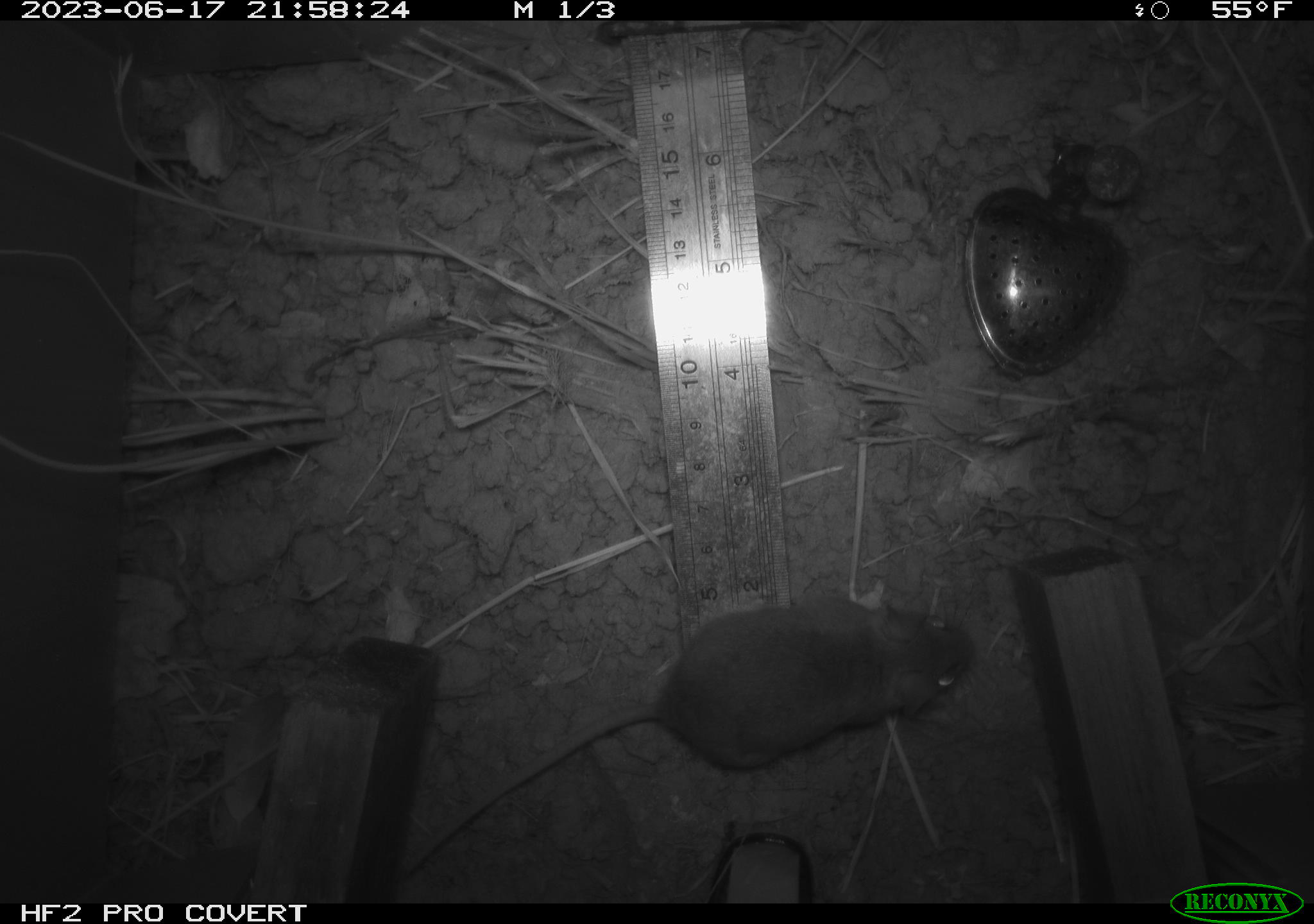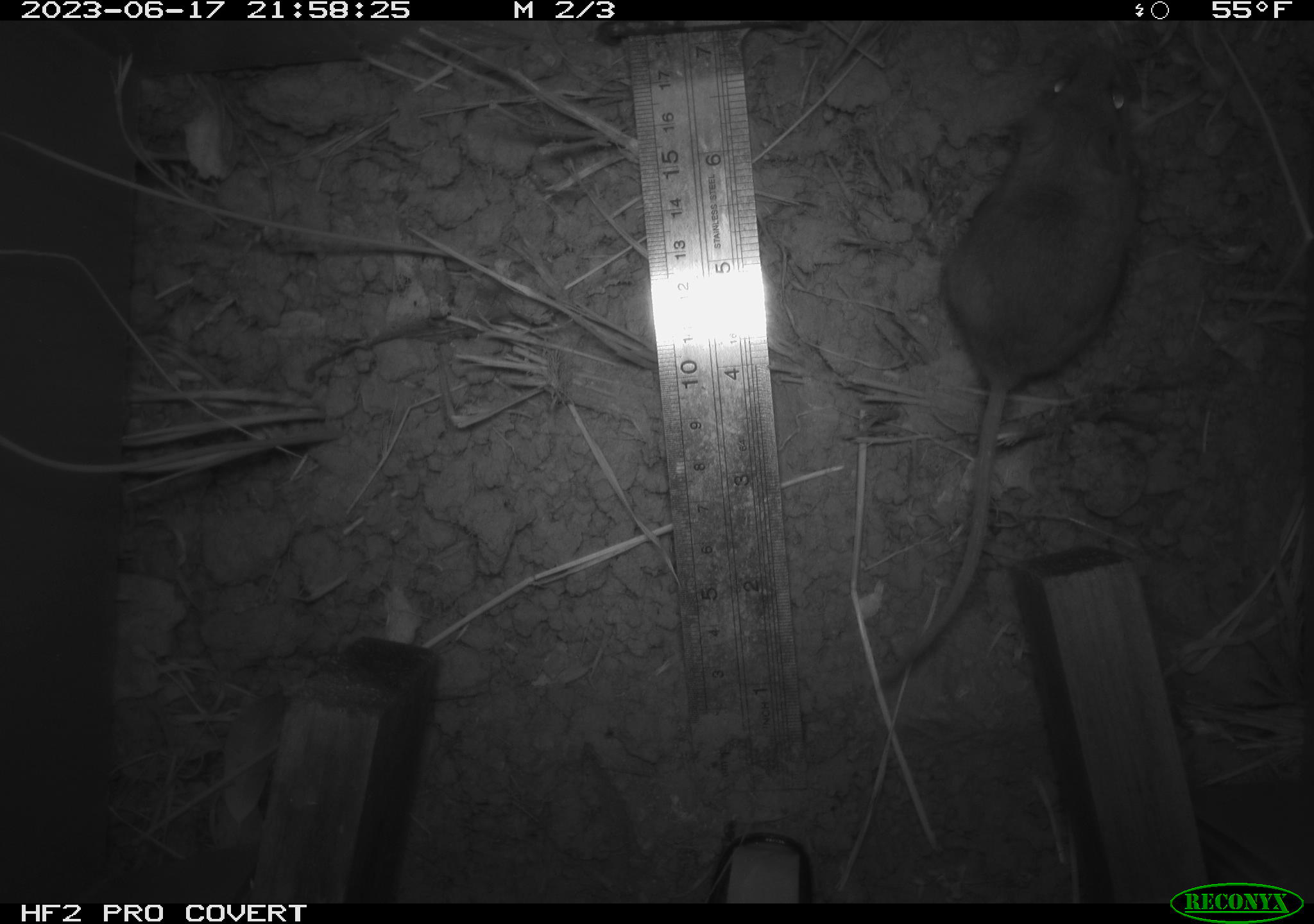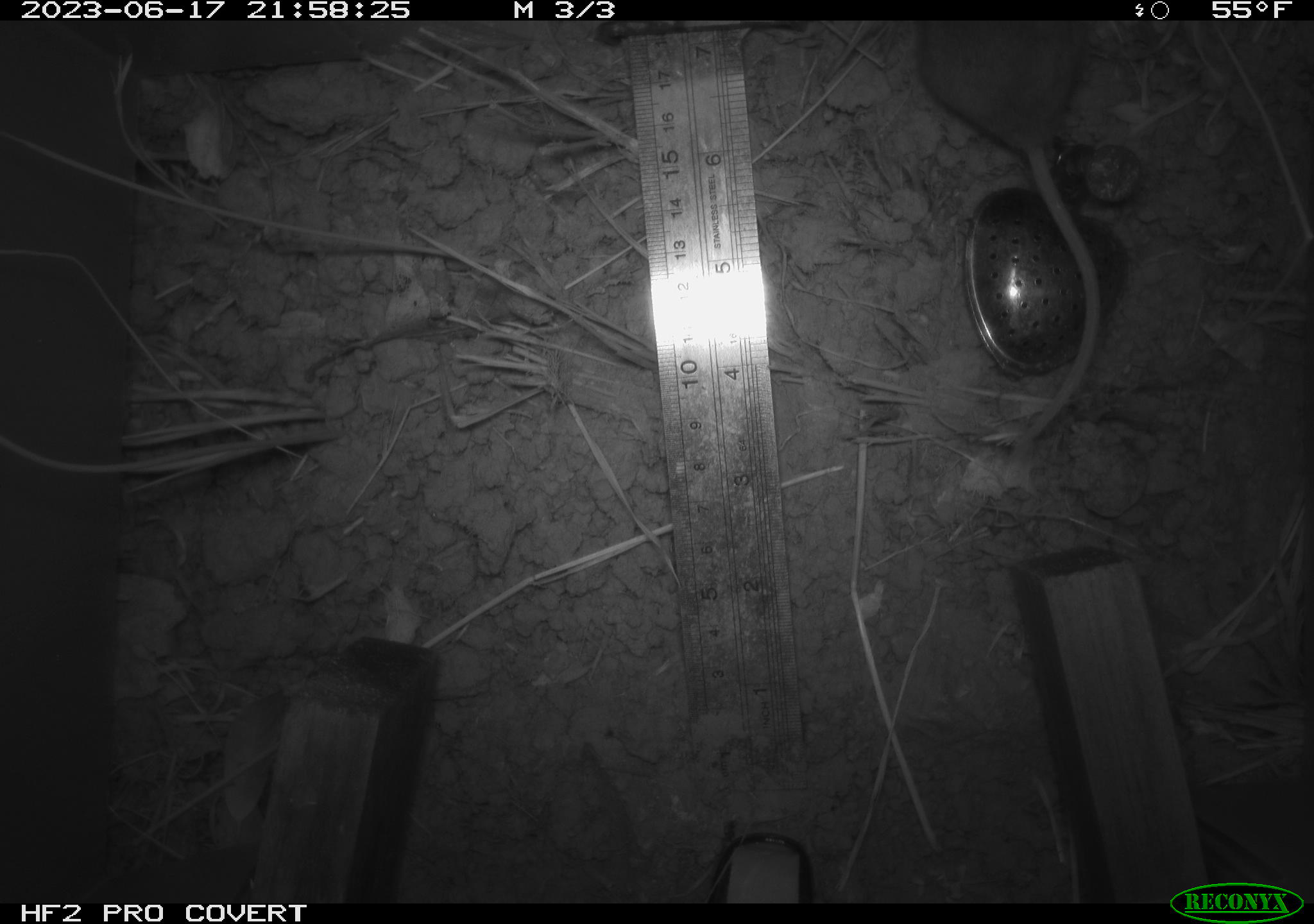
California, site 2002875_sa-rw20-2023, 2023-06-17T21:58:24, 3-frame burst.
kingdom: Animalia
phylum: Chordata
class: Mammalia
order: Rodentia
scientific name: Rodentia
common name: mouse species